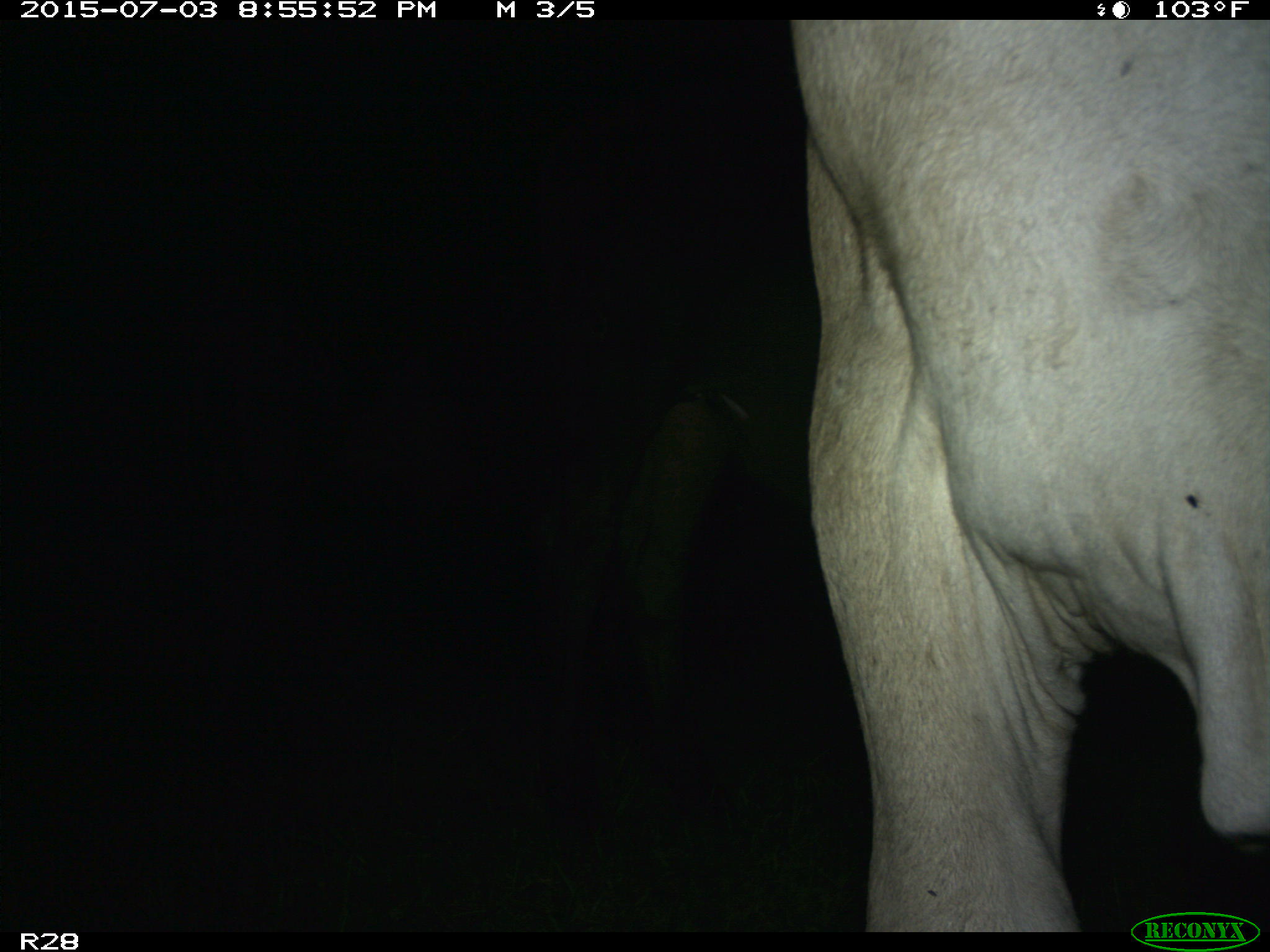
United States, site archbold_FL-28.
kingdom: Animalia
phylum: Chordata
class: Mammalia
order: Artiodactyla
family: Bovidae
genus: Bos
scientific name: Bos taurus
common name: domestic cow